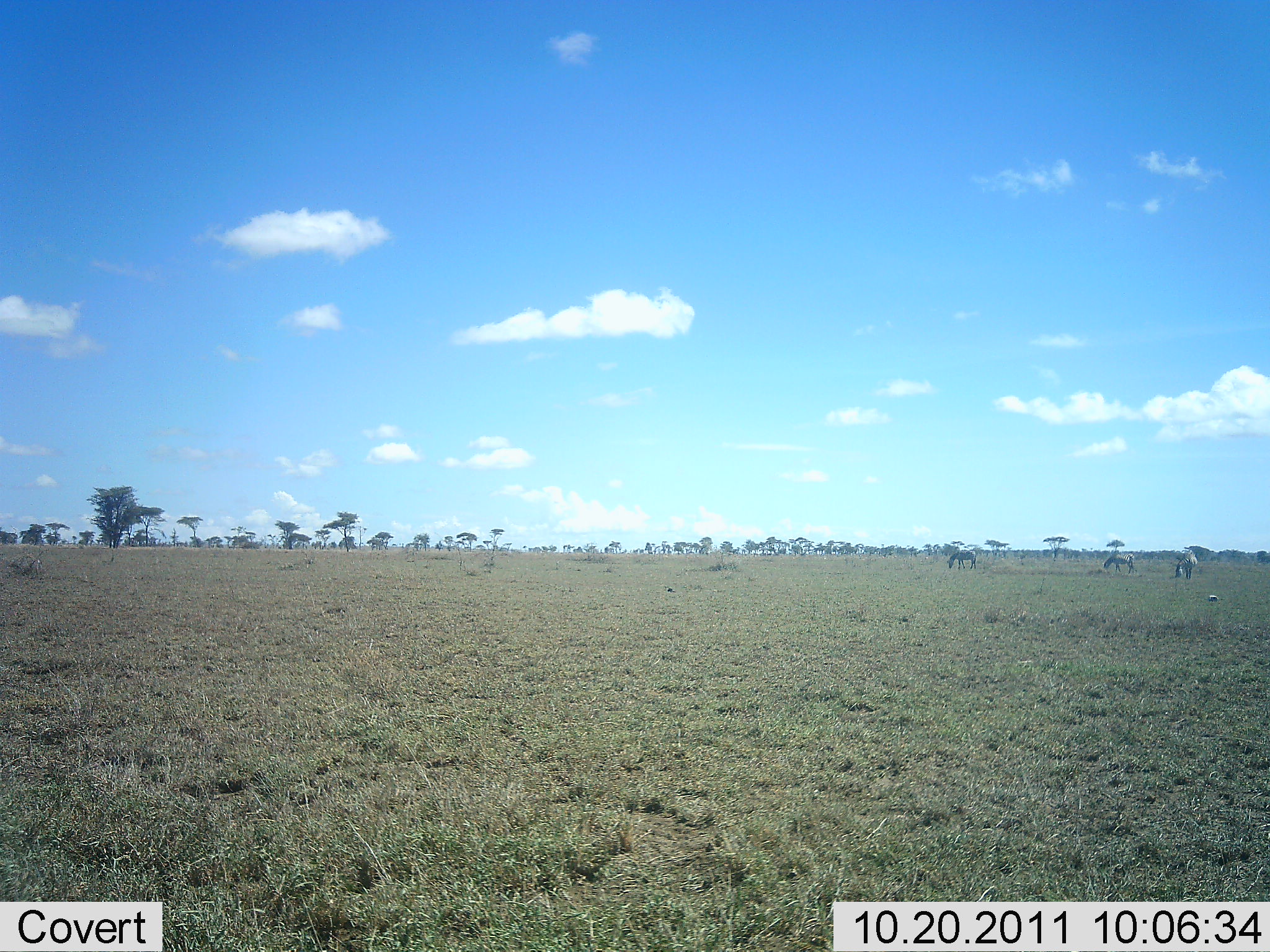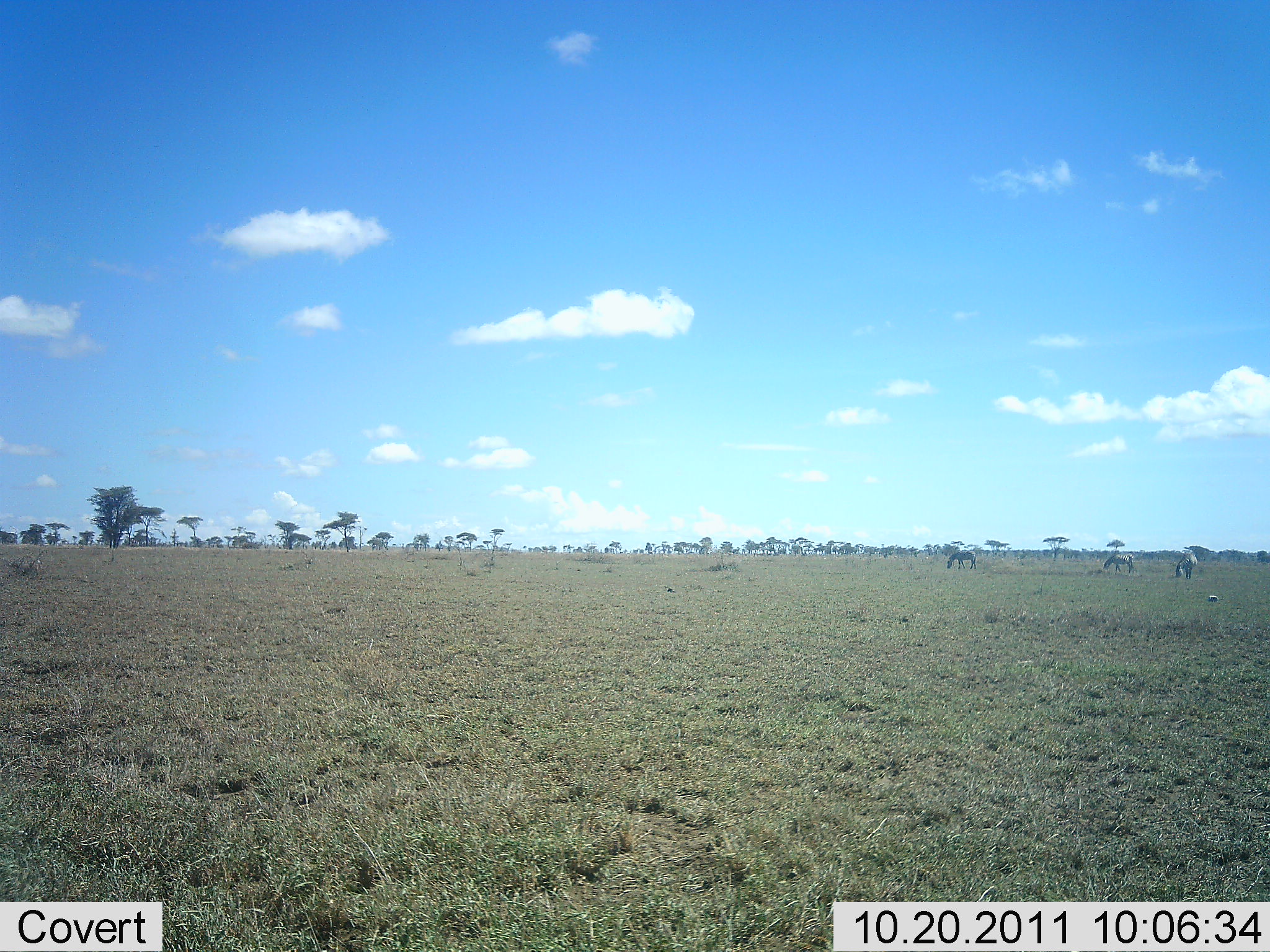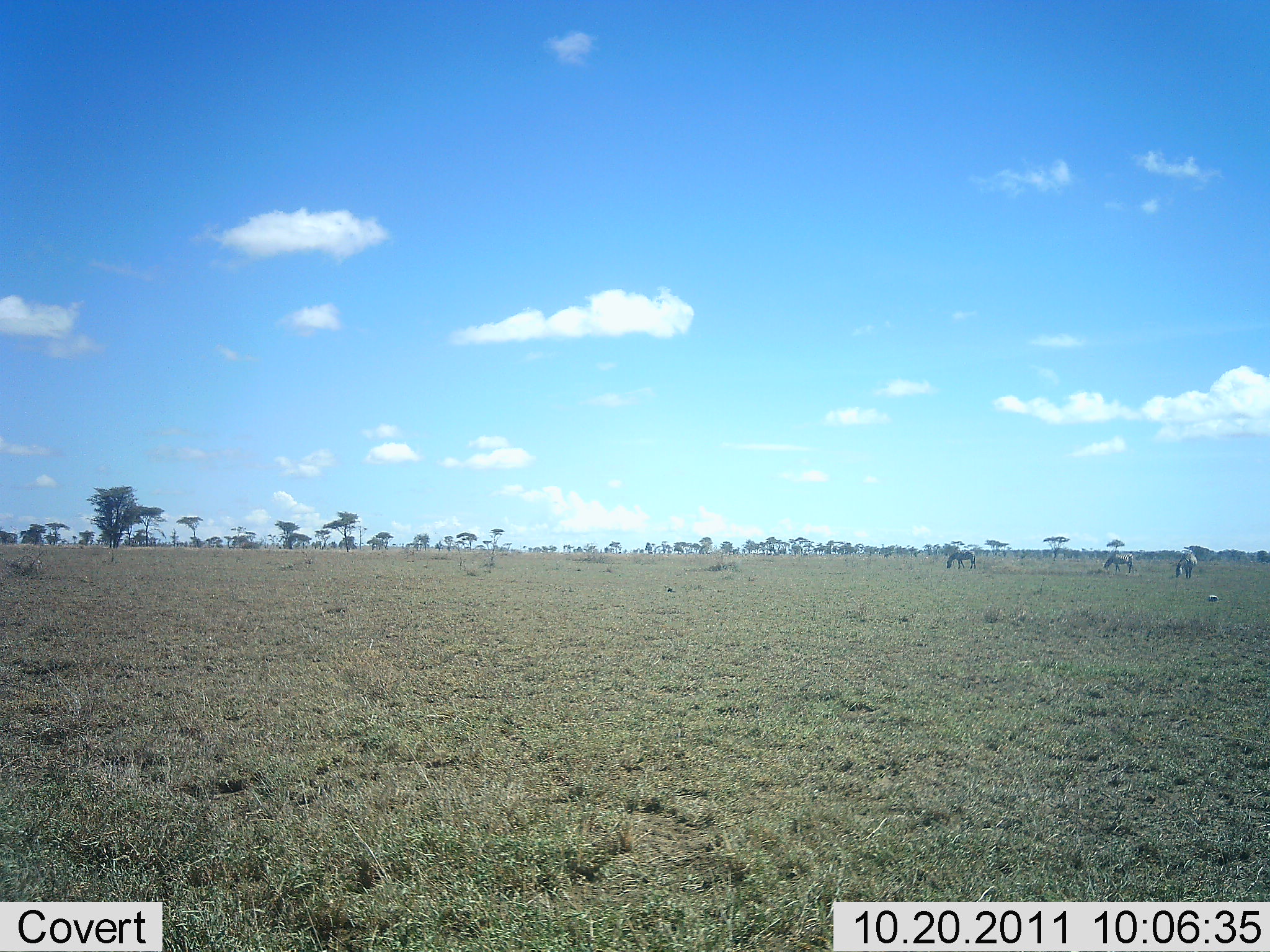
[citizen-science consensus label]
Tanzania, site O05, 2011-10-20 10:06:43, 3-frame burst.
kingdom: Animalia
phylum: Chordata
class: Mammalia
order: Perissodactyla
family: Equidae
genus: Equus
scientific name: Equus quagga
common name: plains zebra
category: zebra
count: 3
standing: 40%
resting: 0%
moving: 0%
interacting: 0%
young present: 0%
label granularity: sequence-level